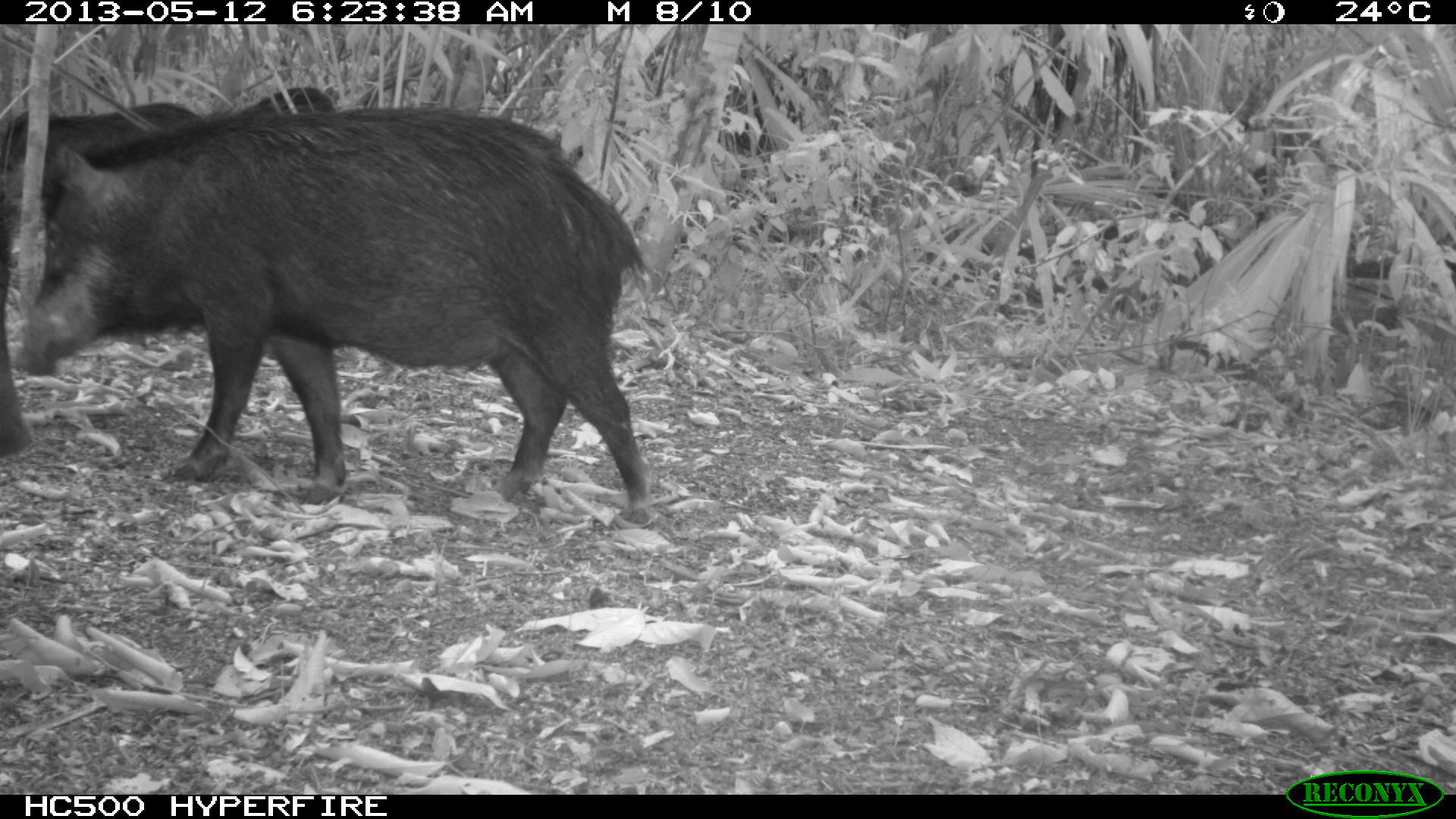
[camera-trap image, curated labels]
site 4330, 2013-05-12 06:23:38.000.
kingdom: Animalia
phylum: Chordata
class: Mammalia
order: Artiodactyla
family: Tayassuidae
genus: Tayassu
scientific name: Tayassu pecari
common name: white-lipped peccary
Tayassu pecari (white-lipped peccary), count 5.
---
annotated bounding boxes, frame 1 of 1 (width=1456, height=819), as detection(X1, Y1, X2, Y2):
tayassu pecari: detection(14, 100, 654, 525); detection(0, 100, 203, 171); detection(0, 183, 34, 459); detection(255, 85, 334, 112)